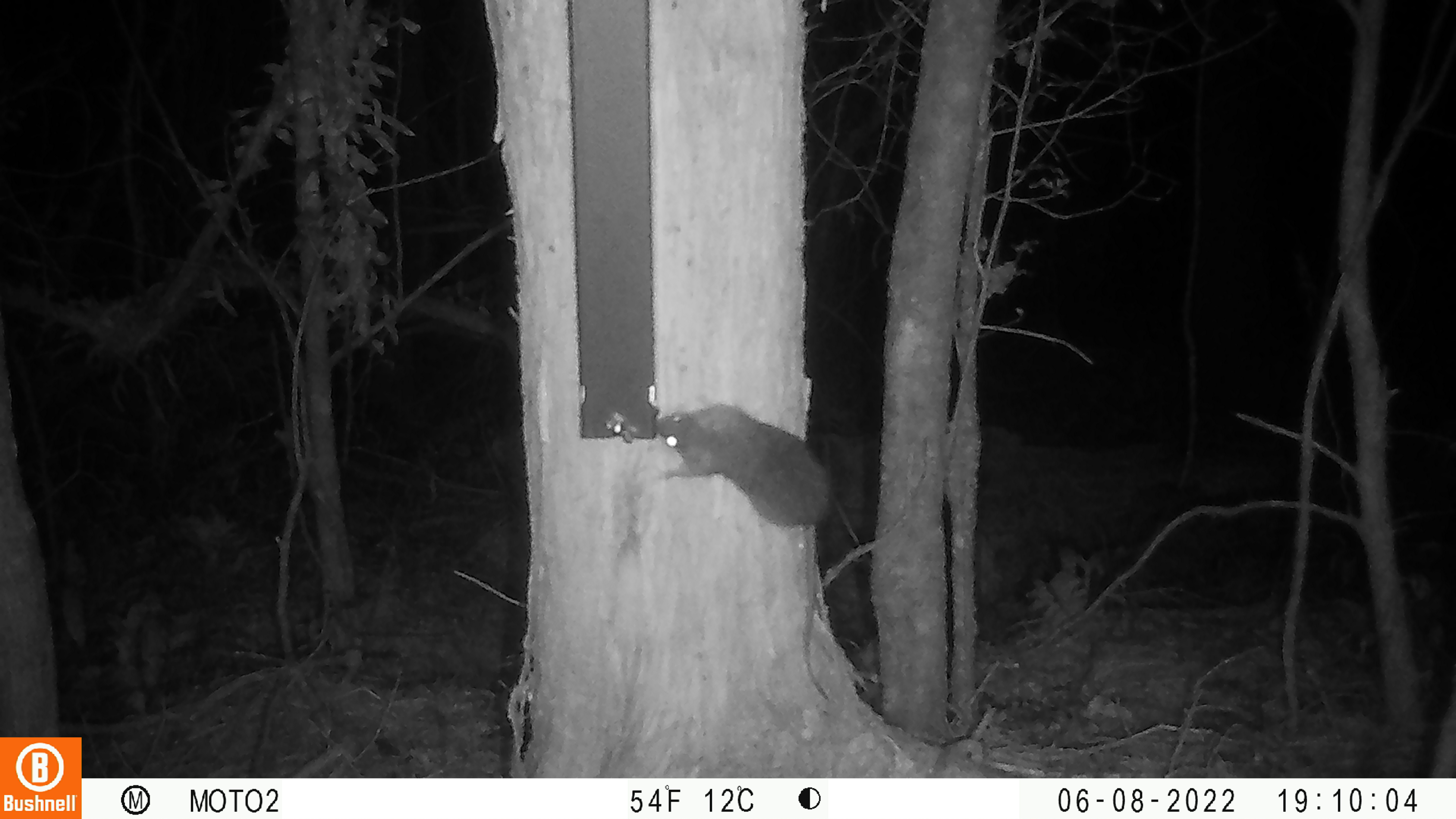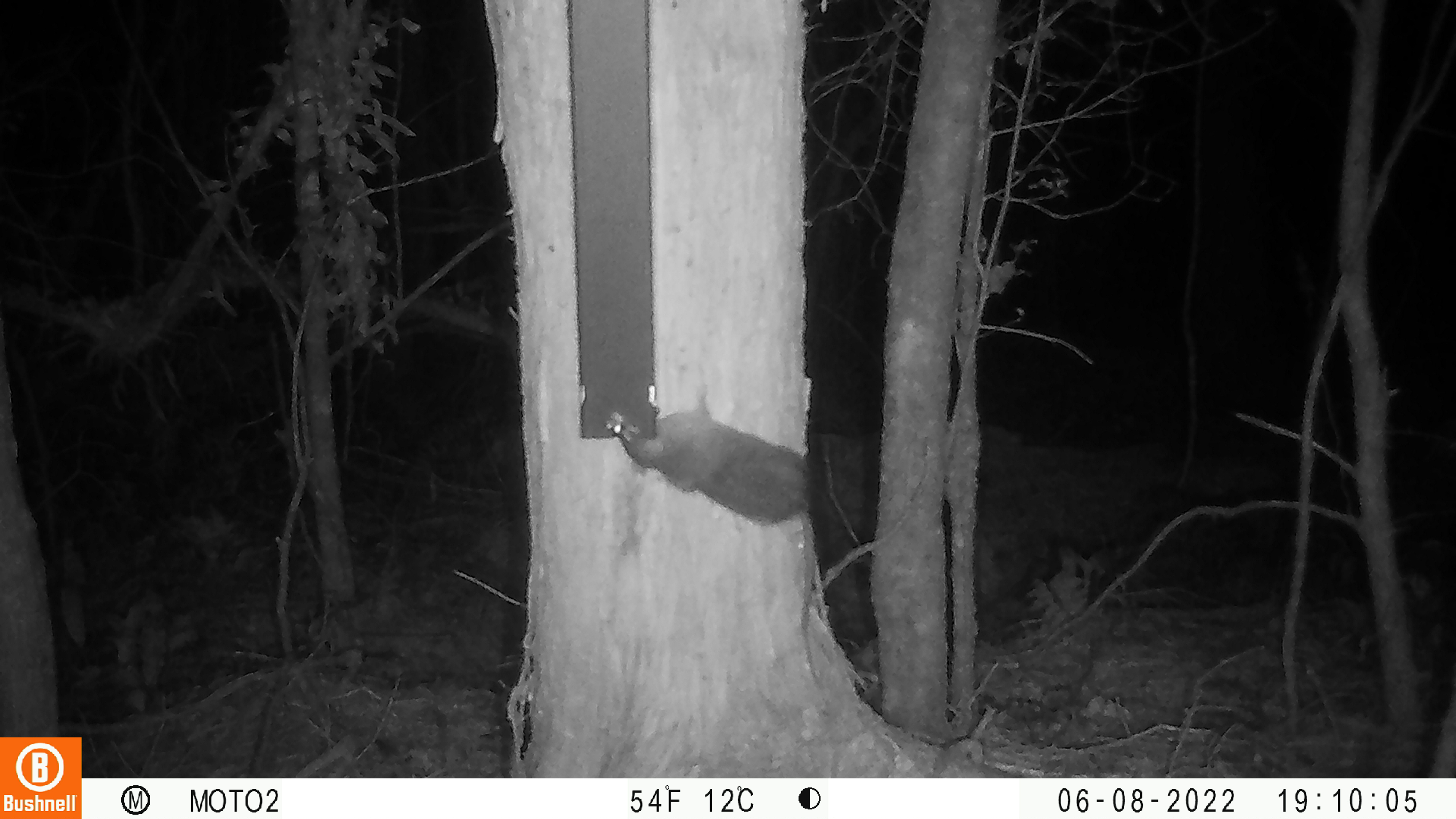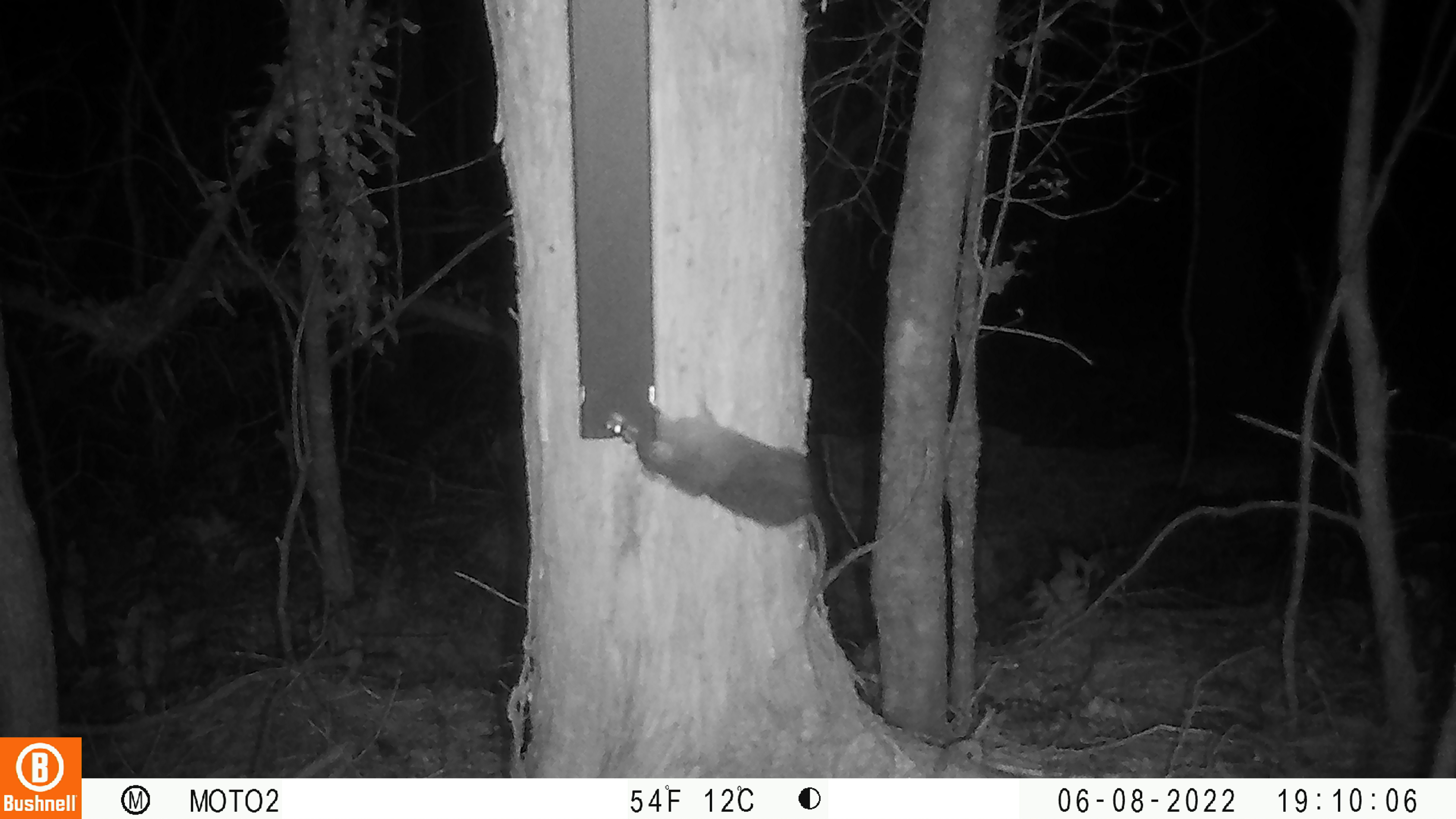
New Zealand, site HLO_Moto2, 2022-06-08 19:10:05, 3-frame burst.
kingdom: Animalia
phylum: Chordata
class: Mammalia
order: Rodentia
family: Muridae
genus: Rattus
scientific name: Rattus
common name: rat